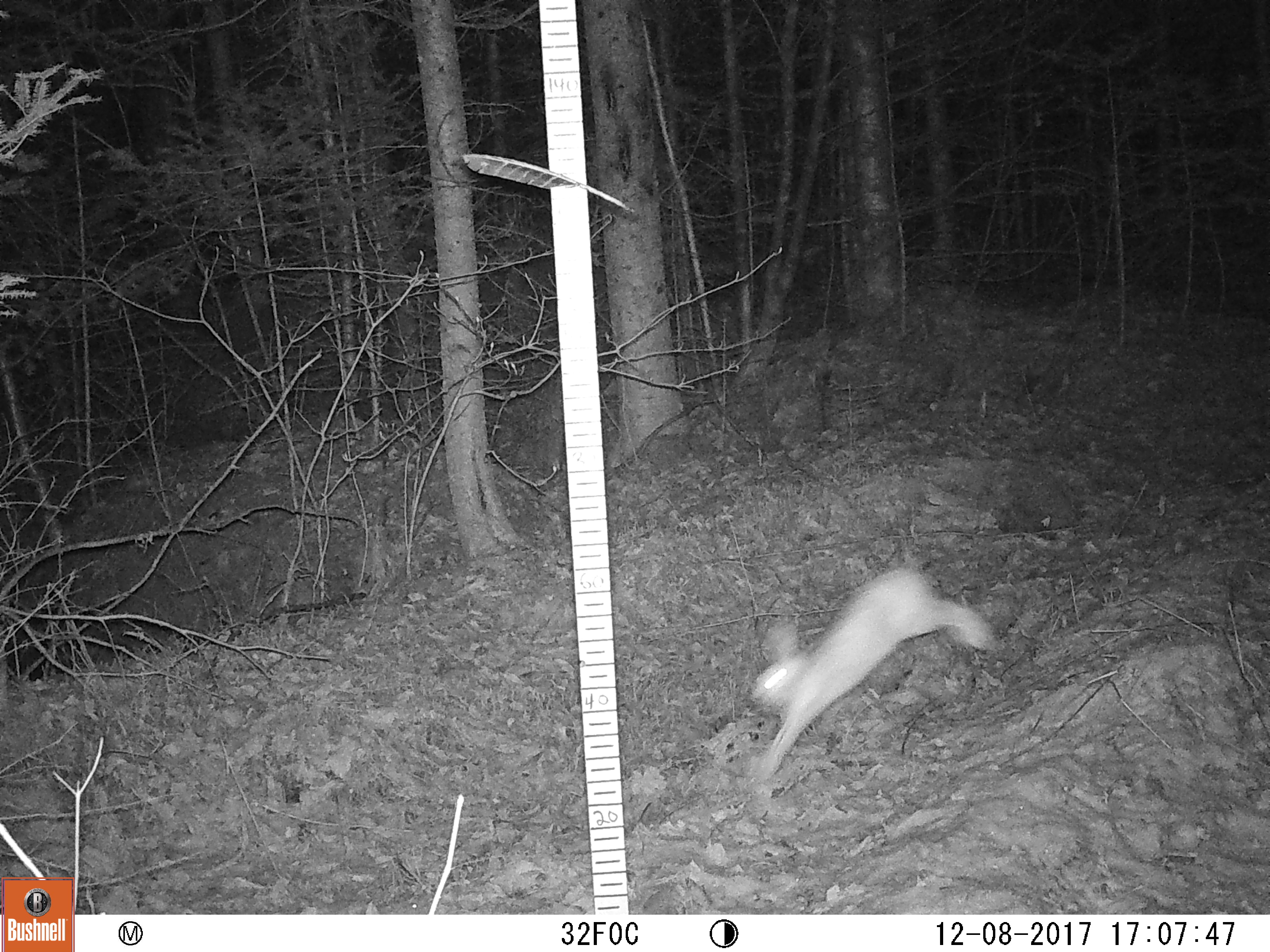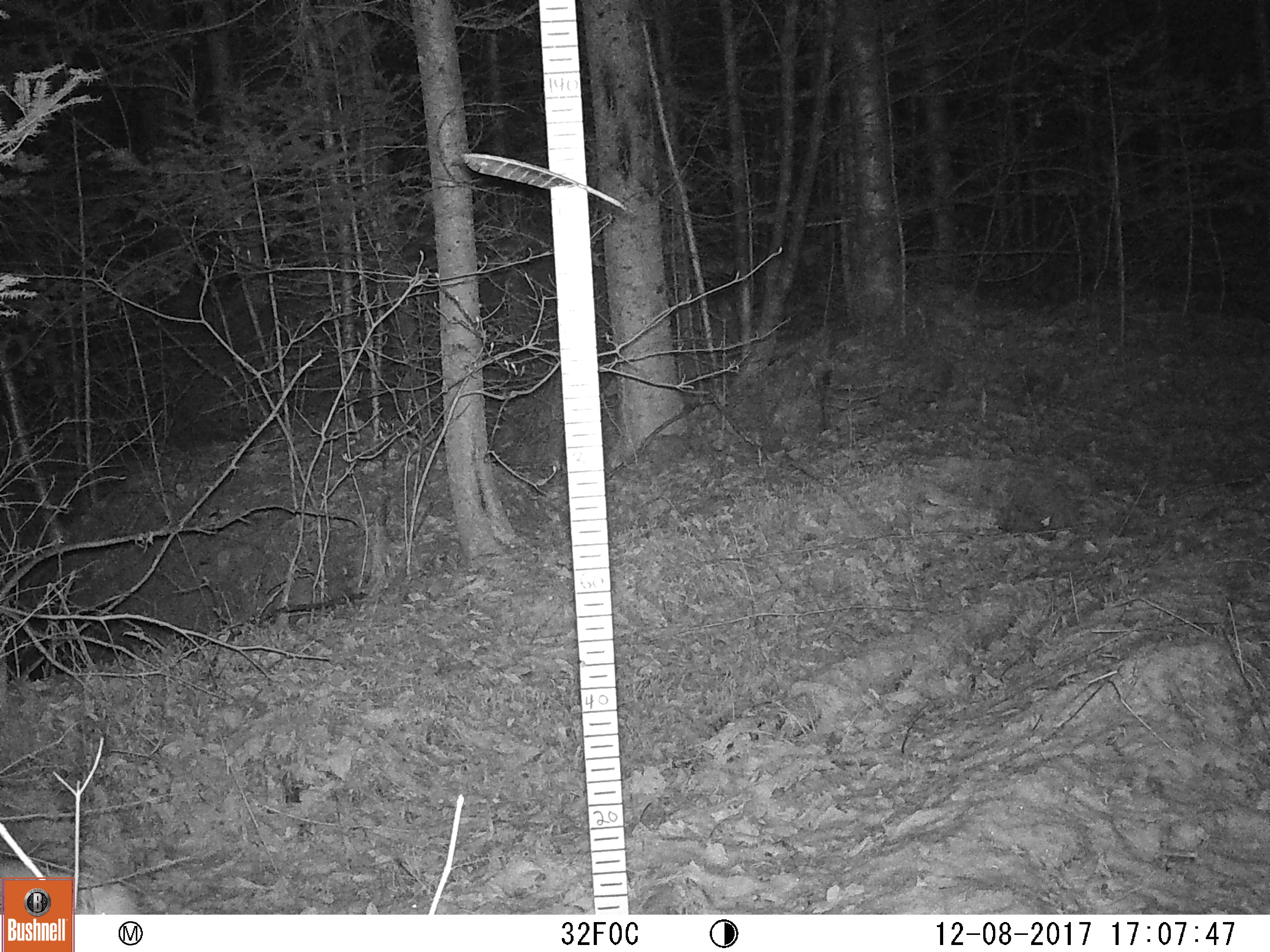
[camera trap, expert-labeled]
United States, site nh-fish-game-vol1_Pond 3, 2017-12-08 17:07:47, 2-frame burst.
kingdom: Animalia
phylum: Chordata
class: Mammalia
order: Lagomorpha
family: Leporidae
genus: Lepus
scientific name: Lepus americanus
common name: snowshoe hare